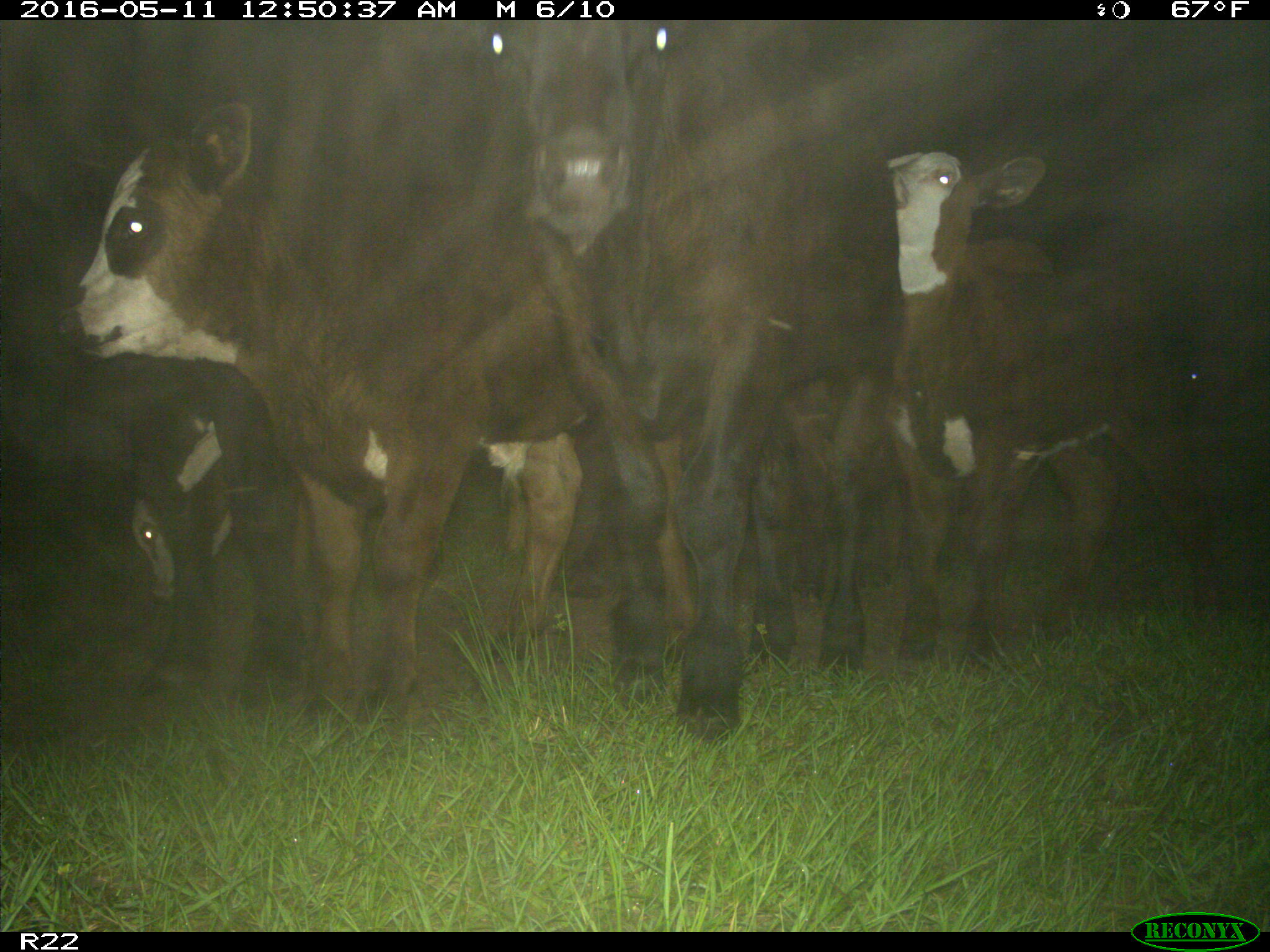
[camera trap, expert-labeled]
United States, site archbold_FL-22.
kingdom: Animalia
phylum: Chordata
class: Mammalia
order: Artiodactyla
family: Bovidae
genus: Bos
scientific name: Bos taurus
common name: domestic cow